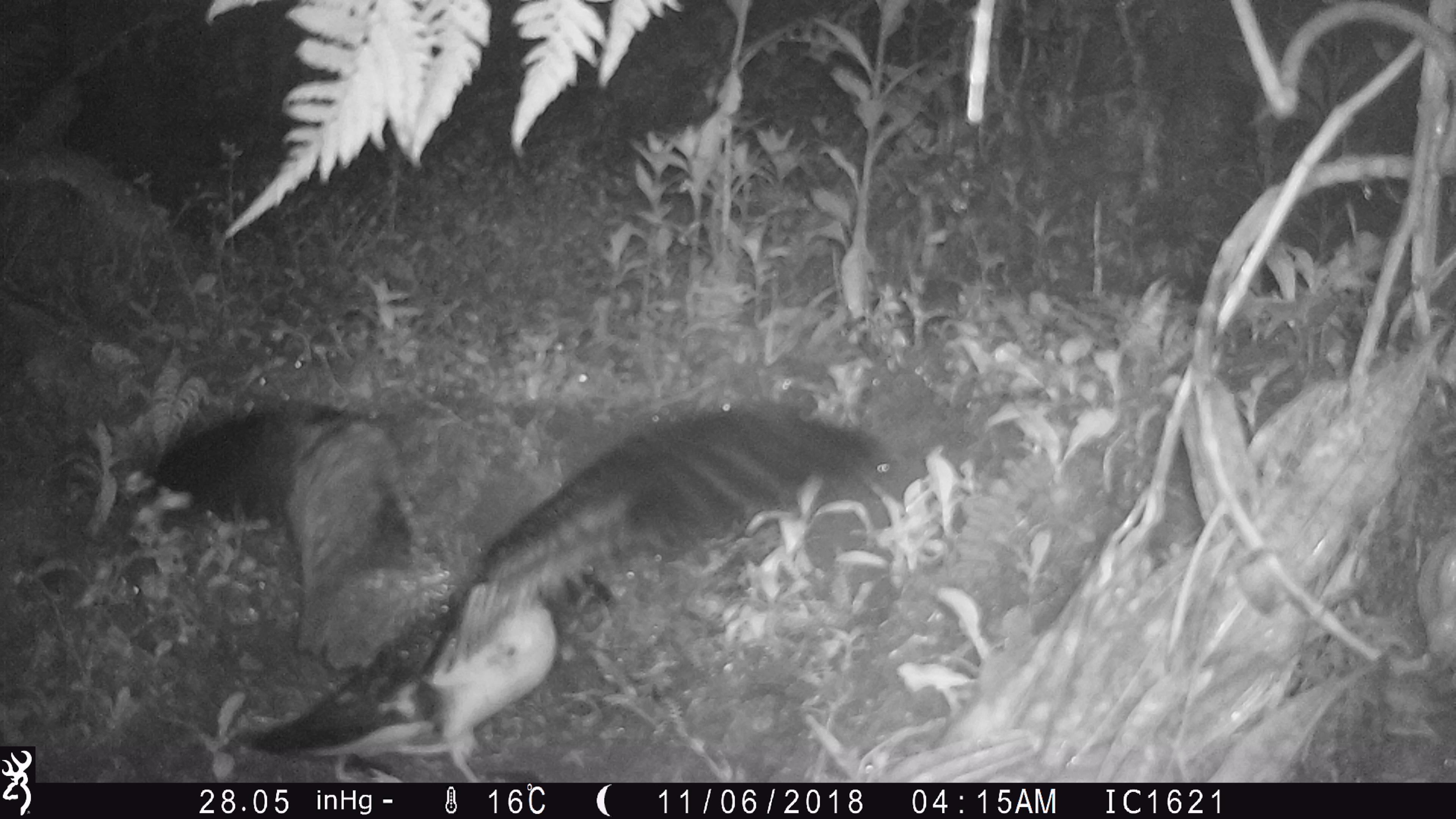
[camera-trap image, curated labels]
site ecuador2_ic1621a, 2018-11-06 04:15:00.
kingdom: Animalia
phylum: Chordata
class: Aves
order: Procellariiformes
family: Procellariidae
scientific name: Procellariidae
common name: petrel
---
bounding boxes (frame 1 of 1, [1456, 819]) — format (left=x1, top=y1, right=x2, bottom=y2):
petrel: (left=129, top=398, right=891, bottom=778)